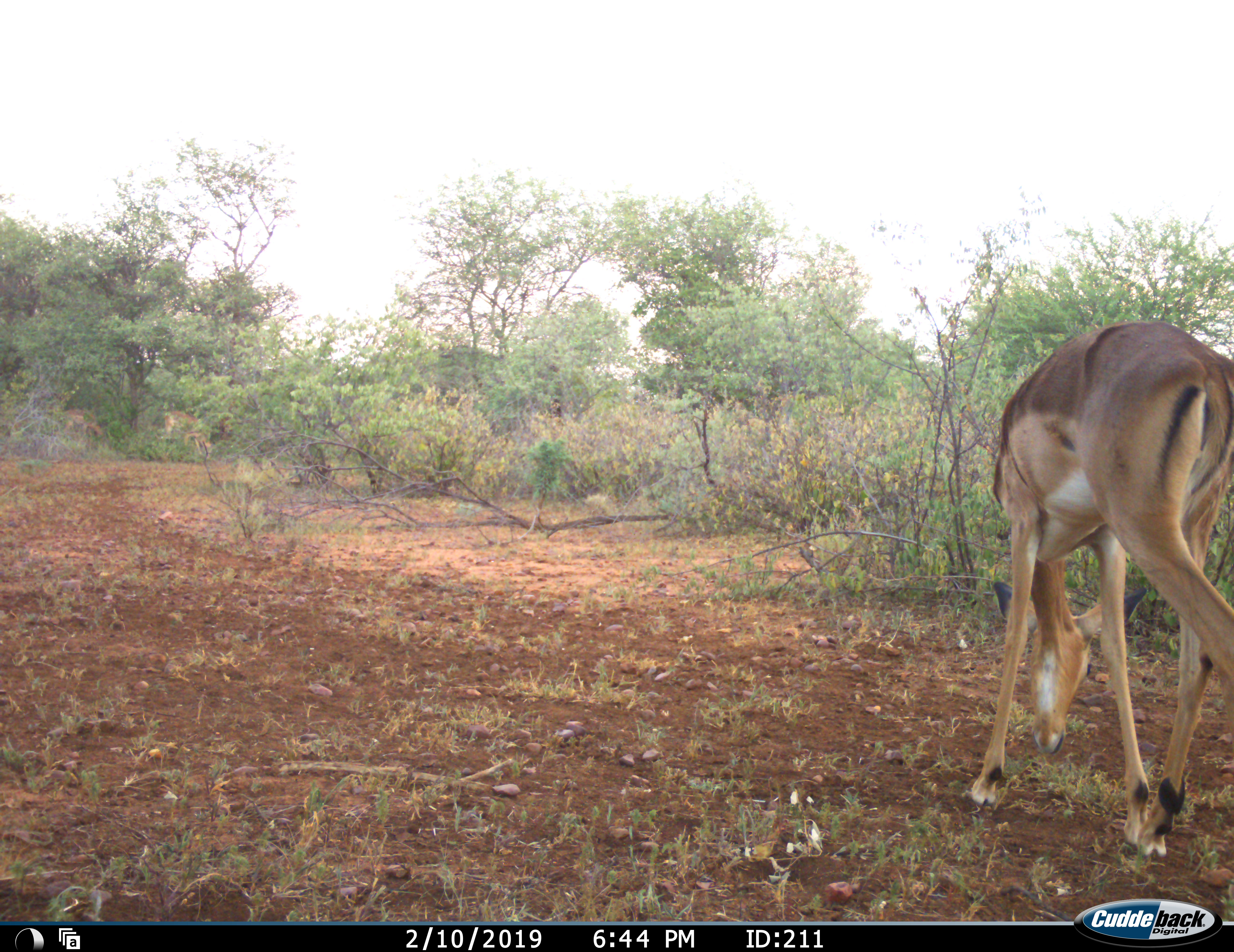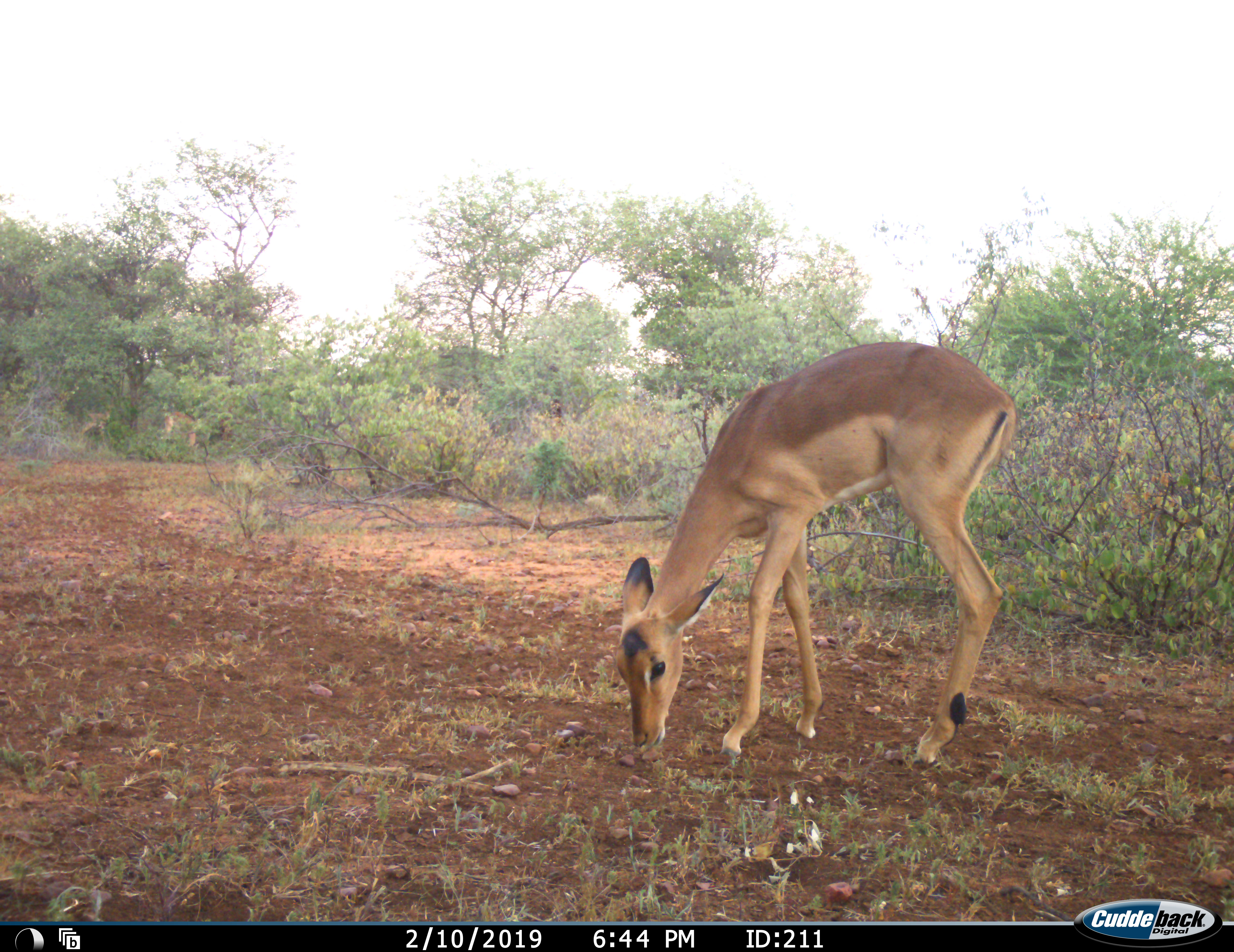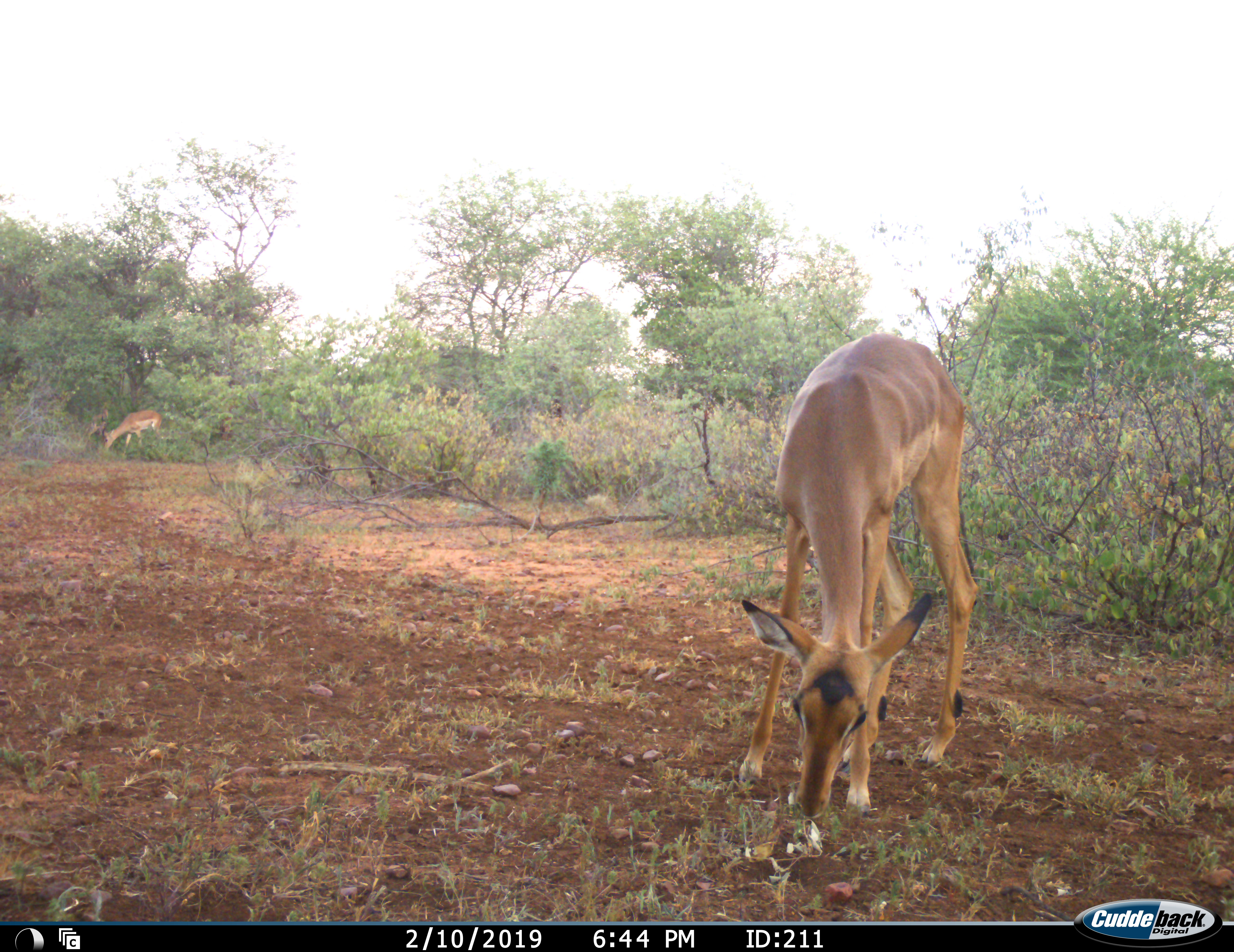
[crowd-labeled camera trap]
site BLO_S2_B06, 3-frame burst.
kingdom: Animalia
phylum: Chordata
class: Mammalia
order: Artiodactyla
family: Bovidae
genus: Aepyceros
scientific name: Aepyceros melampus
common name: impala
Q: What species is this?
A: Impala (Aepyceros melampus).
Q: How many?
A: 3.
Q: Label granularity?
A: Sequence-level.